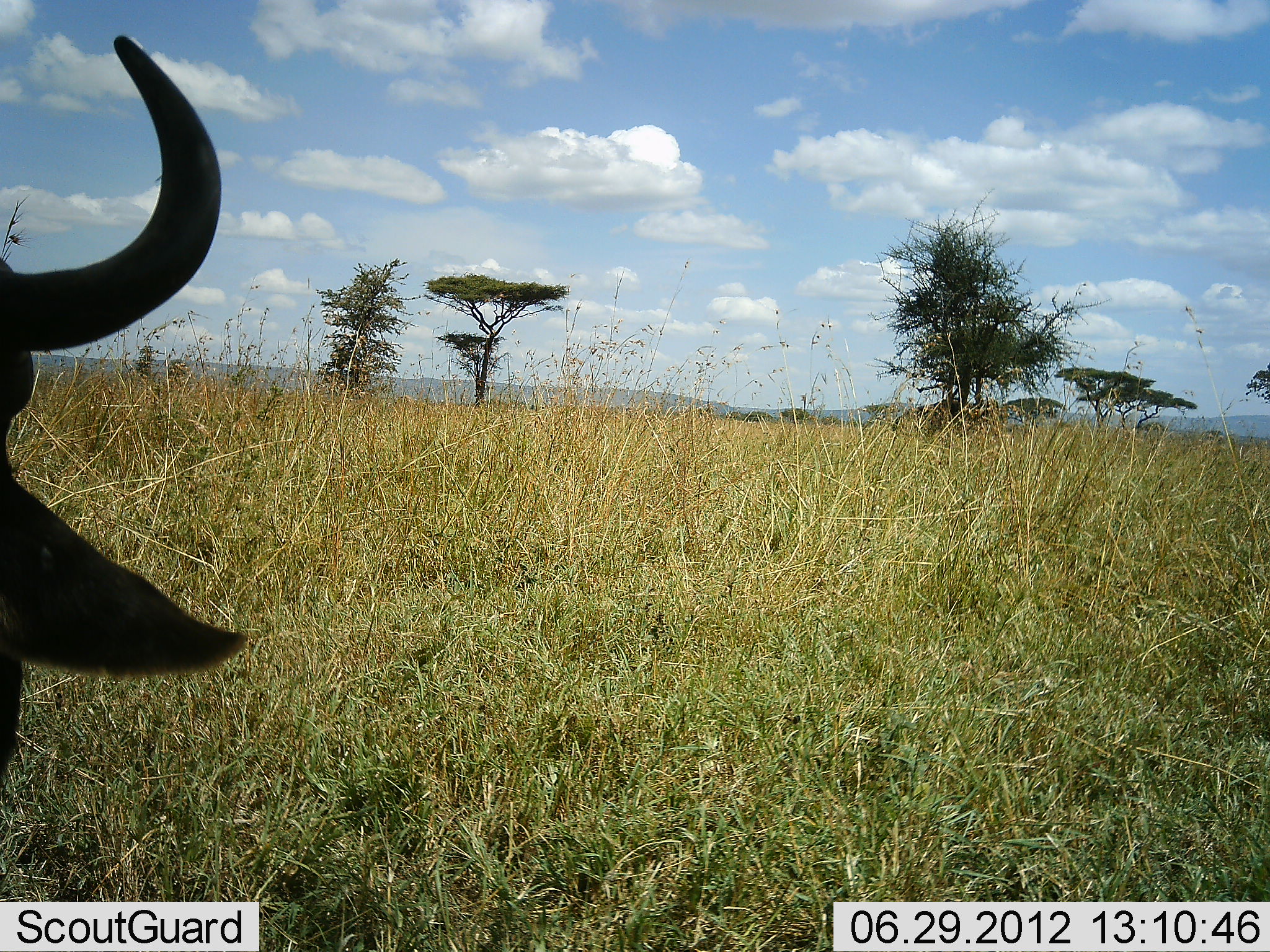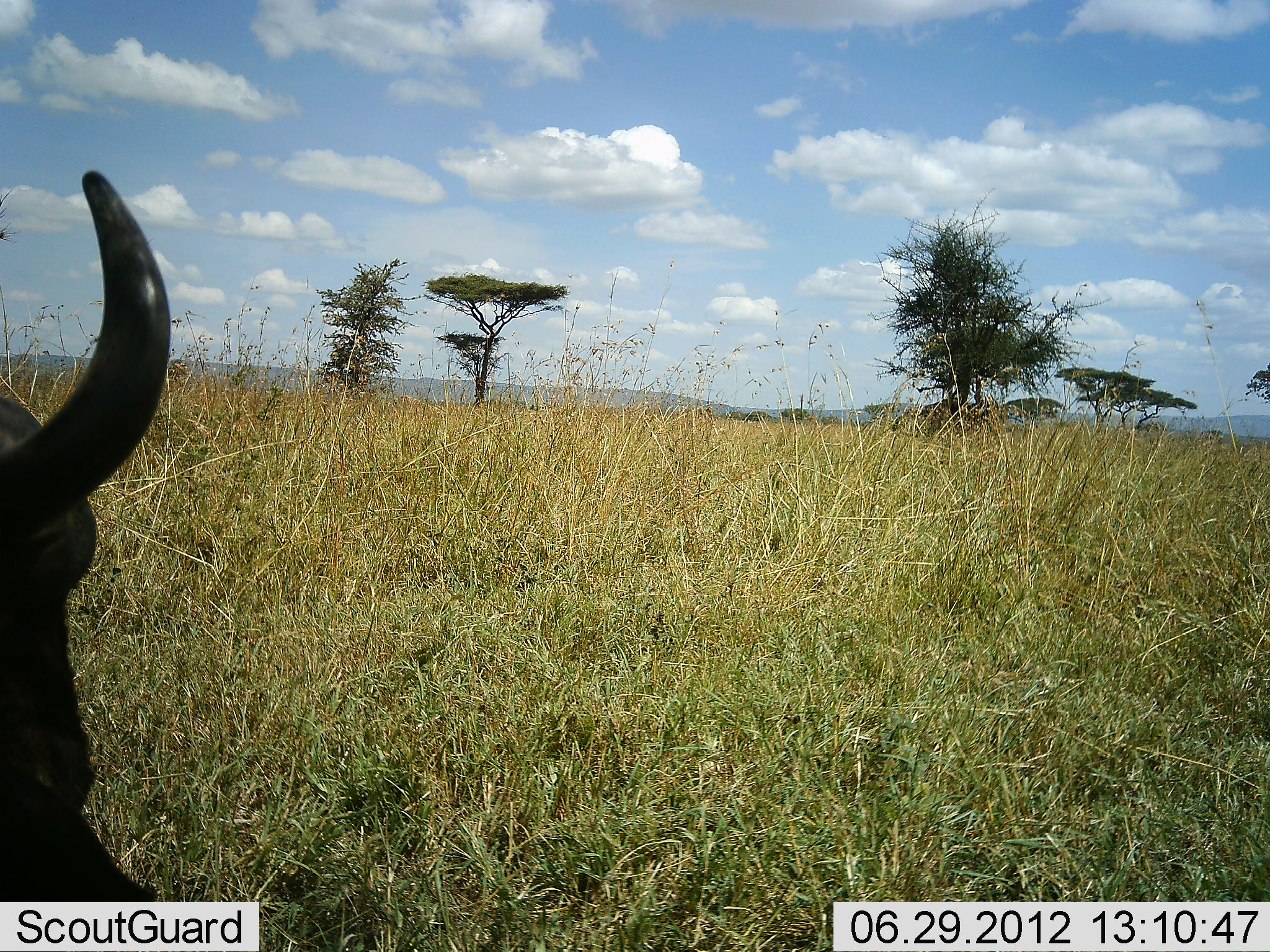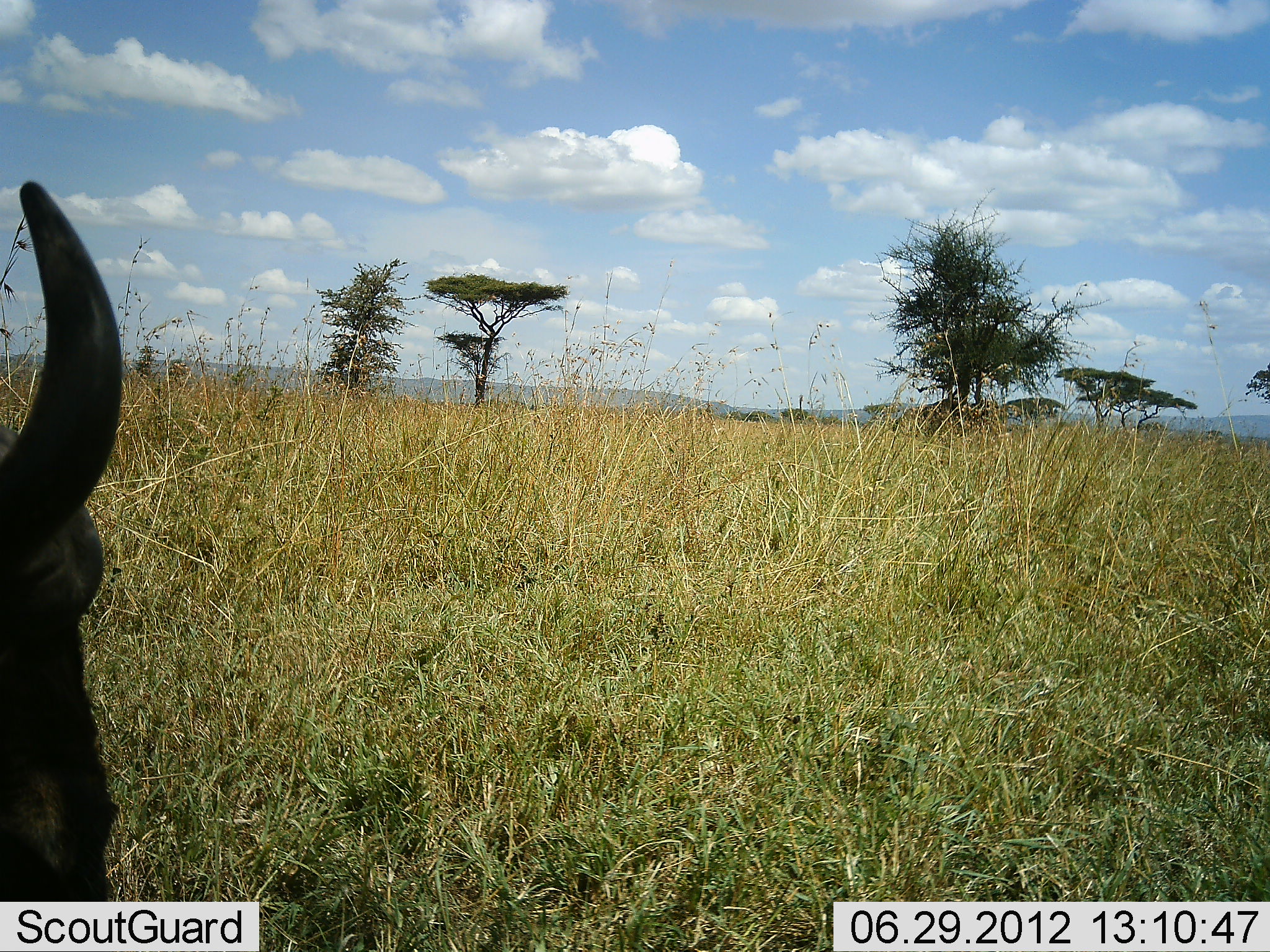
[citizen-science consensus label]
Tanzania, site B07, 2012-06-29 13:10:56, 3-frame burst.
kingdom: Animalia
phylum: Chordata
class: Mammalia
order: Artiodactyla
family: Bovidae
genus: Connochaetes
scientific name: Connochaetes taurinus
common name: blue wildebeest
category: wildebeest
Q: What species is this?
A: Wildebeest (blue wildebeest) (Connochaetes taurinus).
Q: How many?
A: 1.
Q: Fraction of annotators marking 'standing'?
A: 40%.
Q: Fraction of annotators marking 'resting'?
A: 40%.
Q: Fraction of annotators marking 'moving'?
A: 0%.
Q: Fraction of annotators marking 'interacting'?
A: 0%.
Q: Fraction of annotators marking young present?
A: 0%.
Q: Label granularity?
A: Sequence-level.